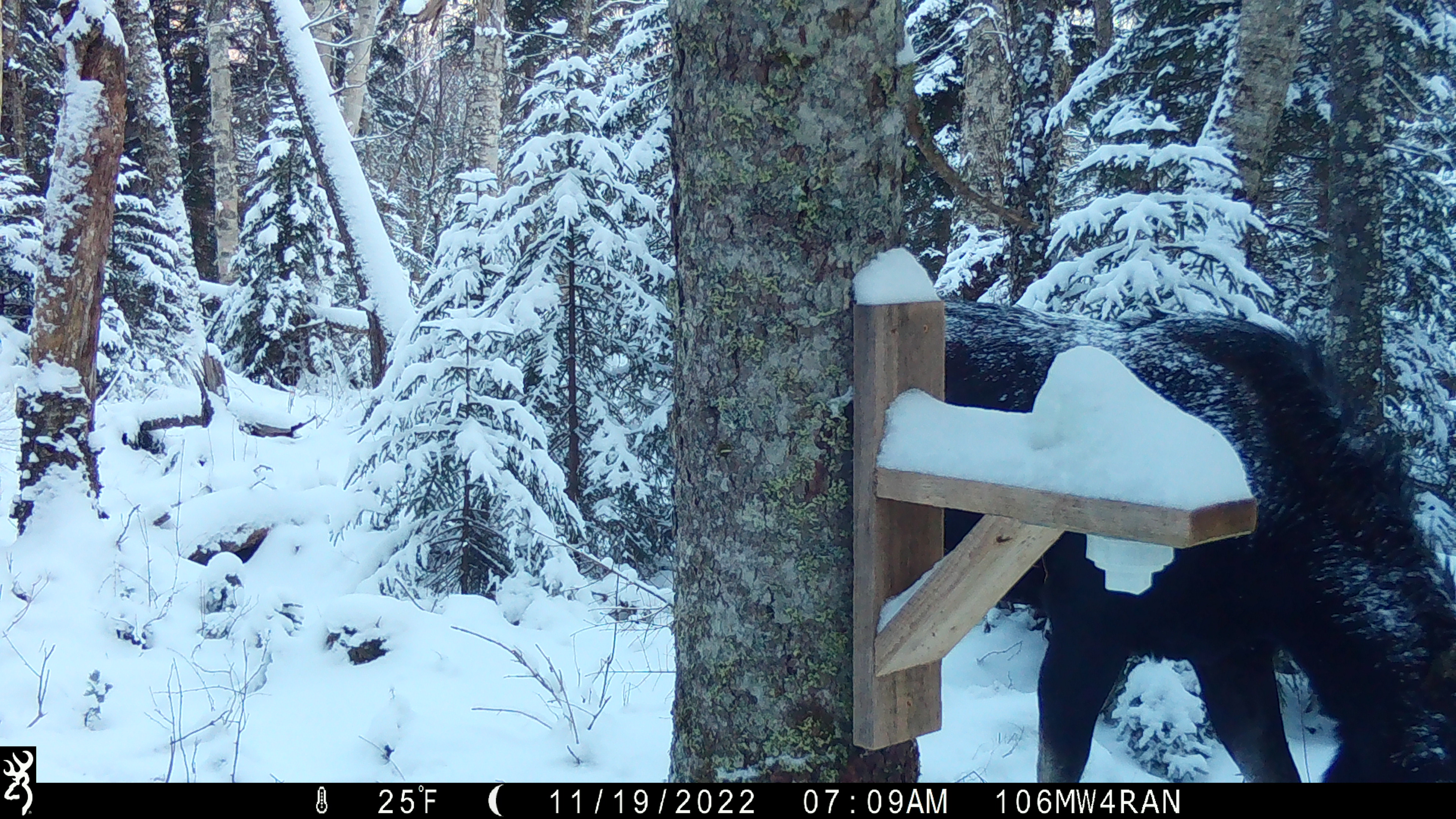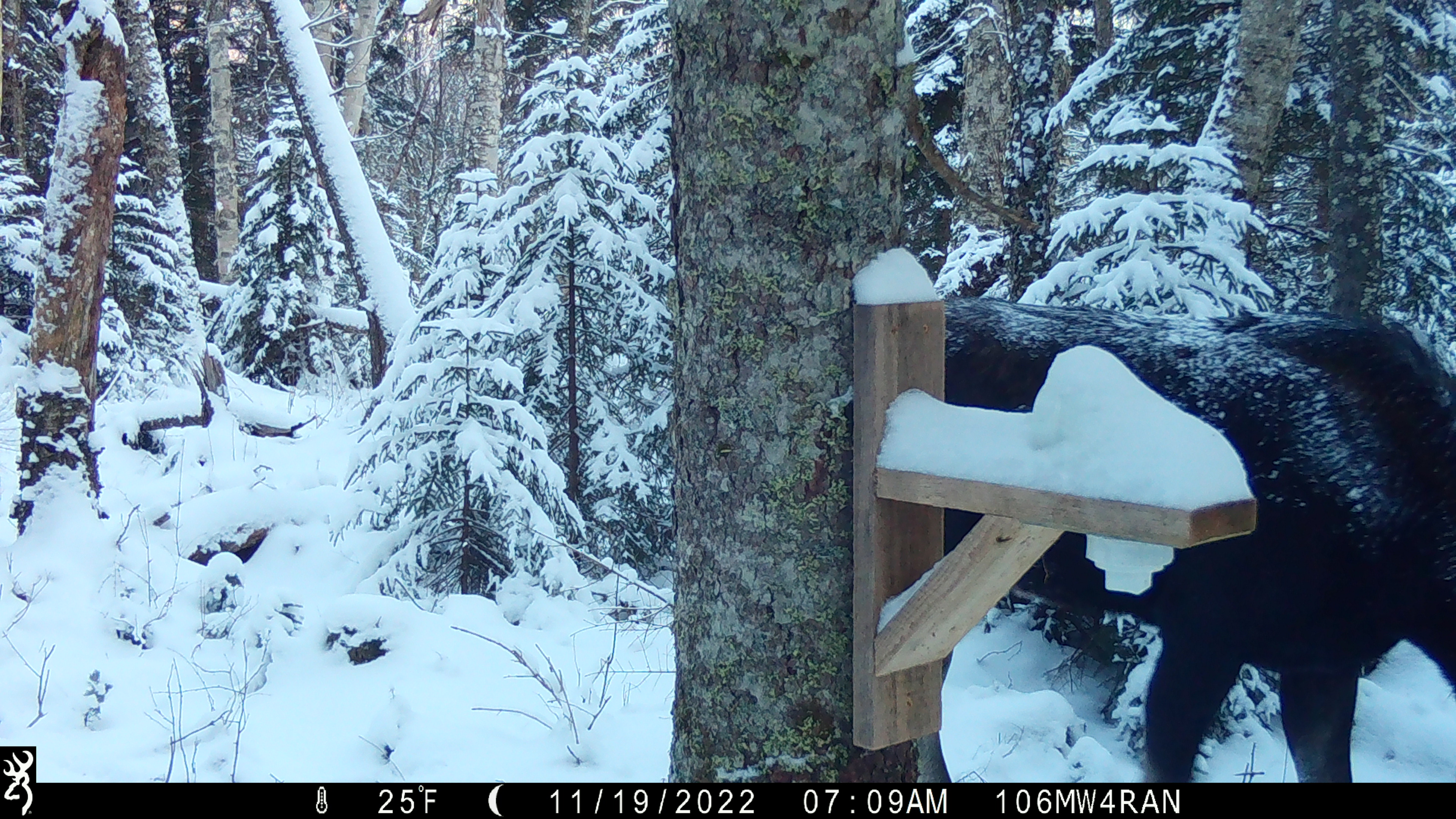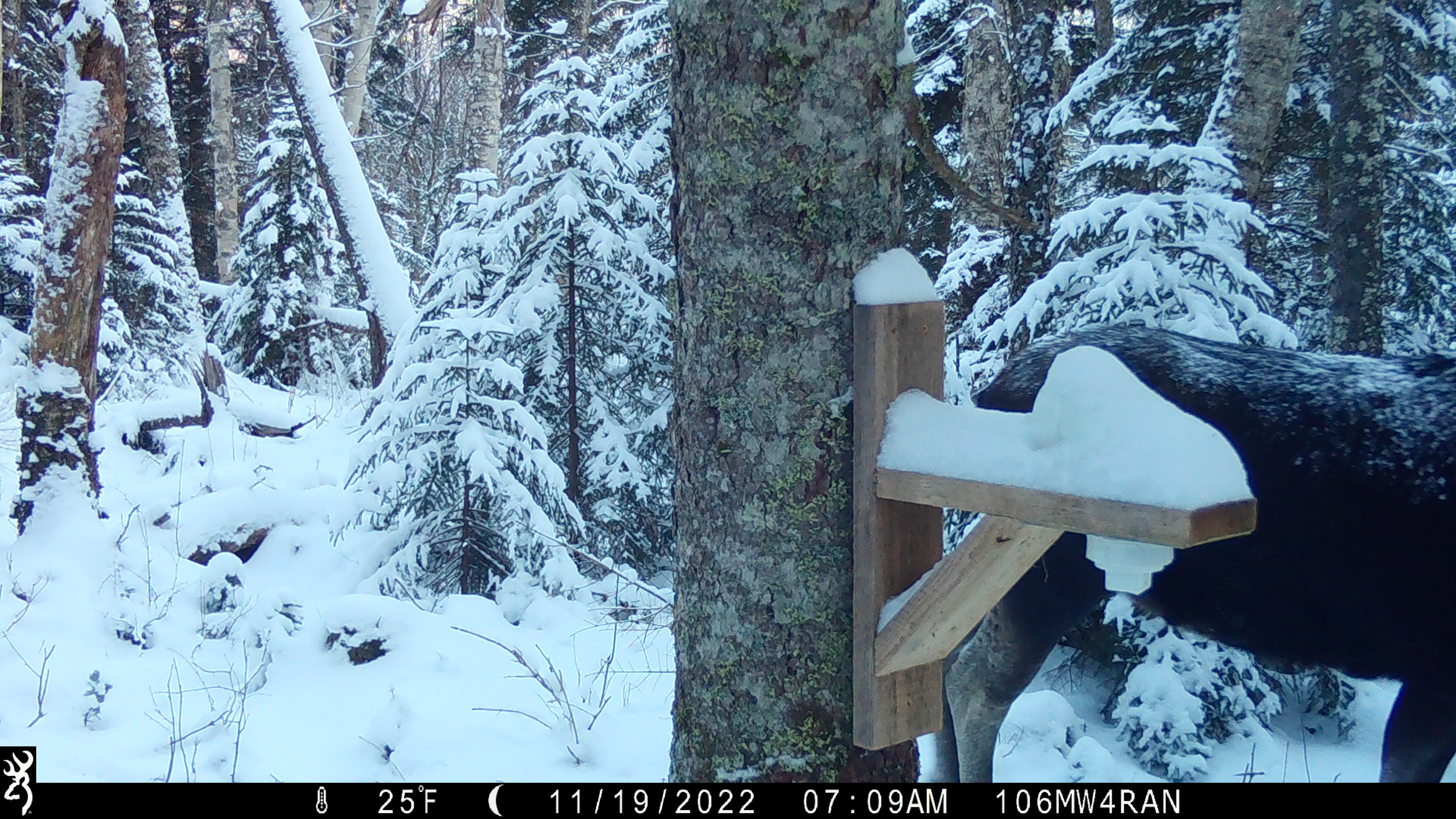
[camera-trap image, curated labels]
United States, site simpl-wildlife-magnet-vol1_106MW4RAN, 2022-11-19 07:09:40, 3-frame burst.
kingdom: Animalia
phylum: Chordata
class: Mammalia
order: Artiodactyla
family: Cervidae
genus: Alces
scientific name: Alces alces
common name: moose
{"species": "moose (Alces alces)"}